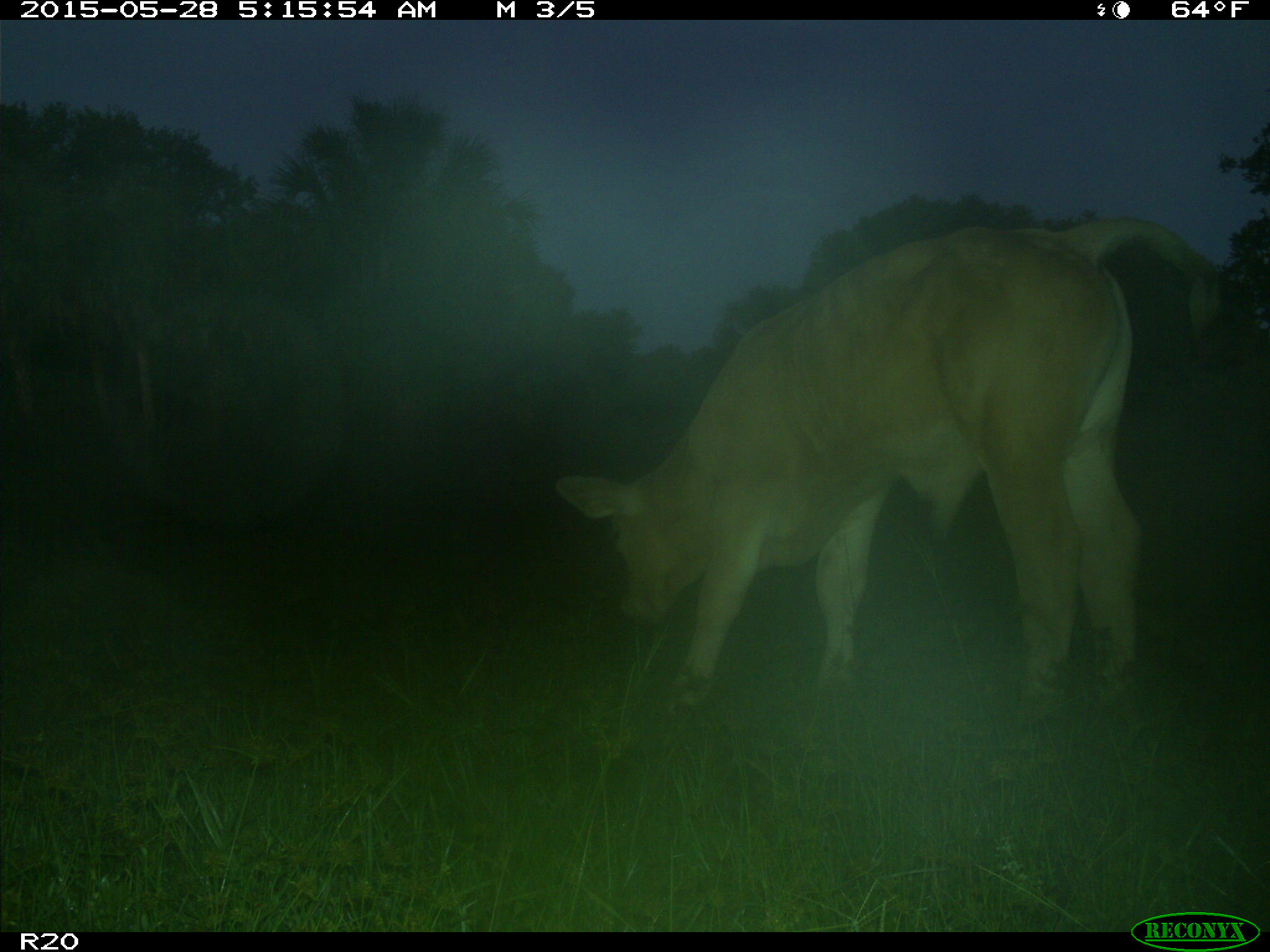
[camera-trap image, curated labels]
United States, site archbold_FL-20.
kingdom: Animalia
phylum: Chordata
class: Mammalia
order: Artiodactyla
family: Bovidae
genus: Bos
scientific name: Bos taurus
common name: domestic cow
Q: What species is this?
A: Bos taurus (domestic cow).